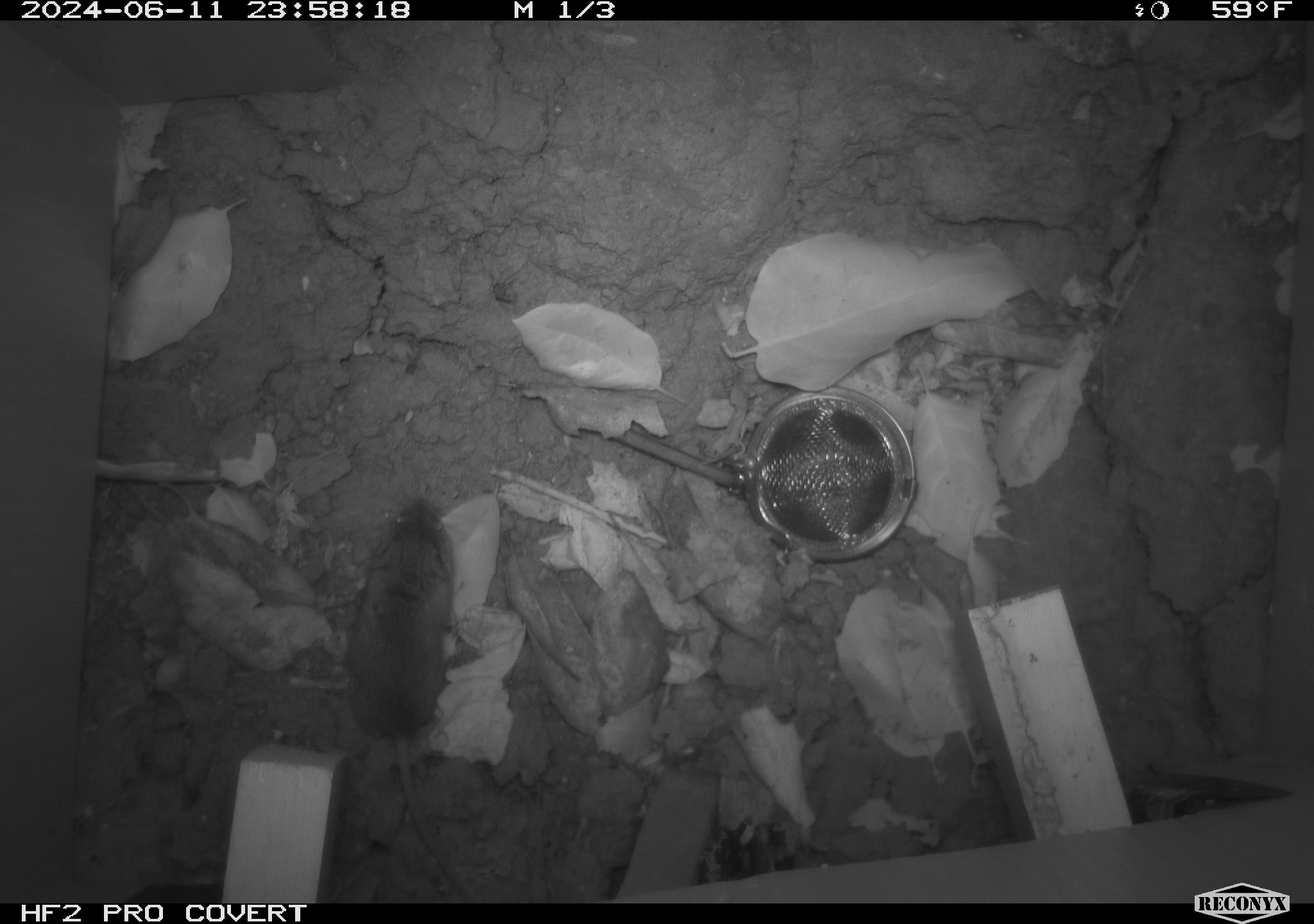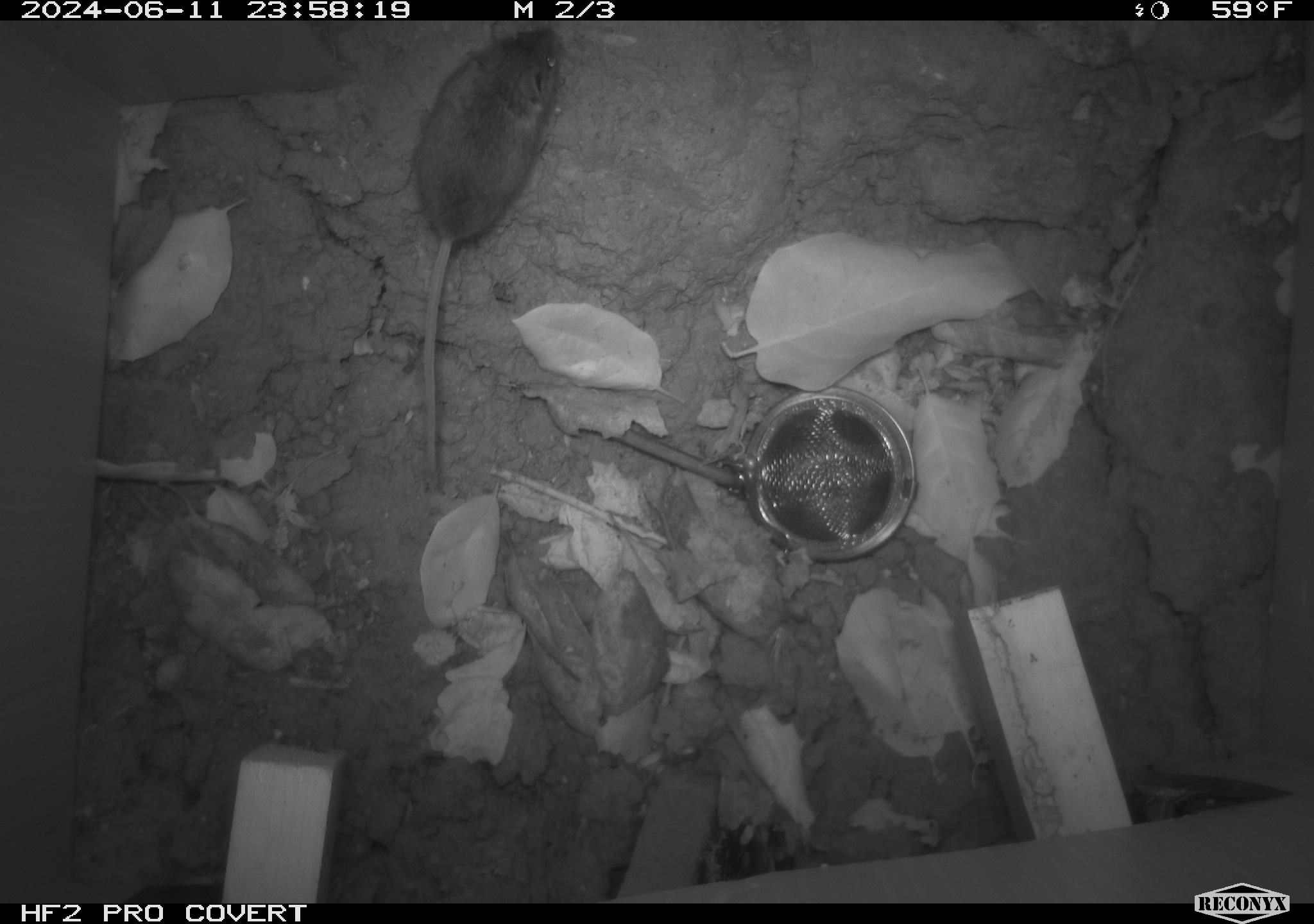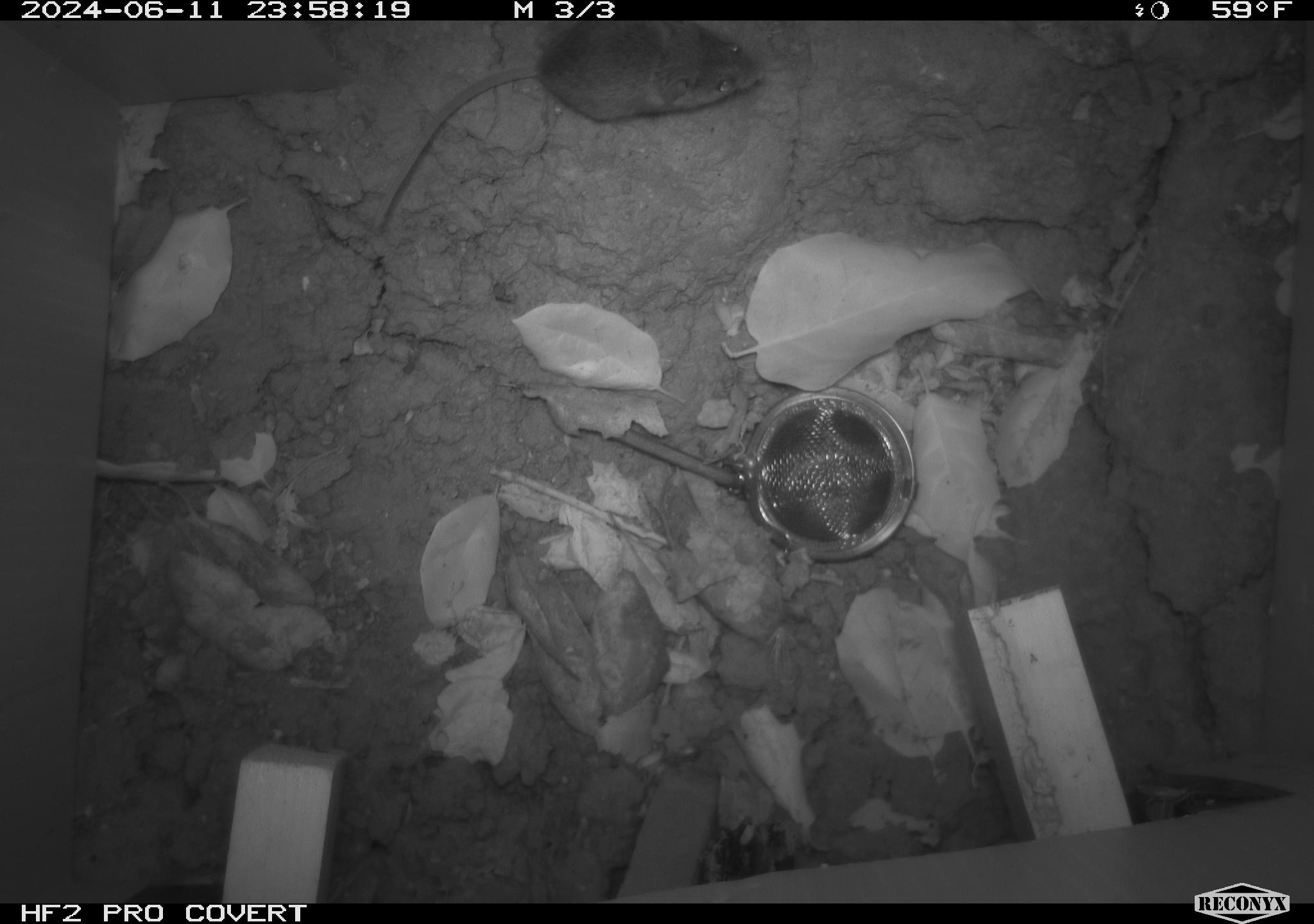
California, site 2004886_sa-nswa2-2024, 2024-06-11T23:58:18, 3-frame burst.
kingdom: Animalia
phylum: Chordata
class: Mammalia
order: Rodentia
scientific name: Rodentia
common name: rodent